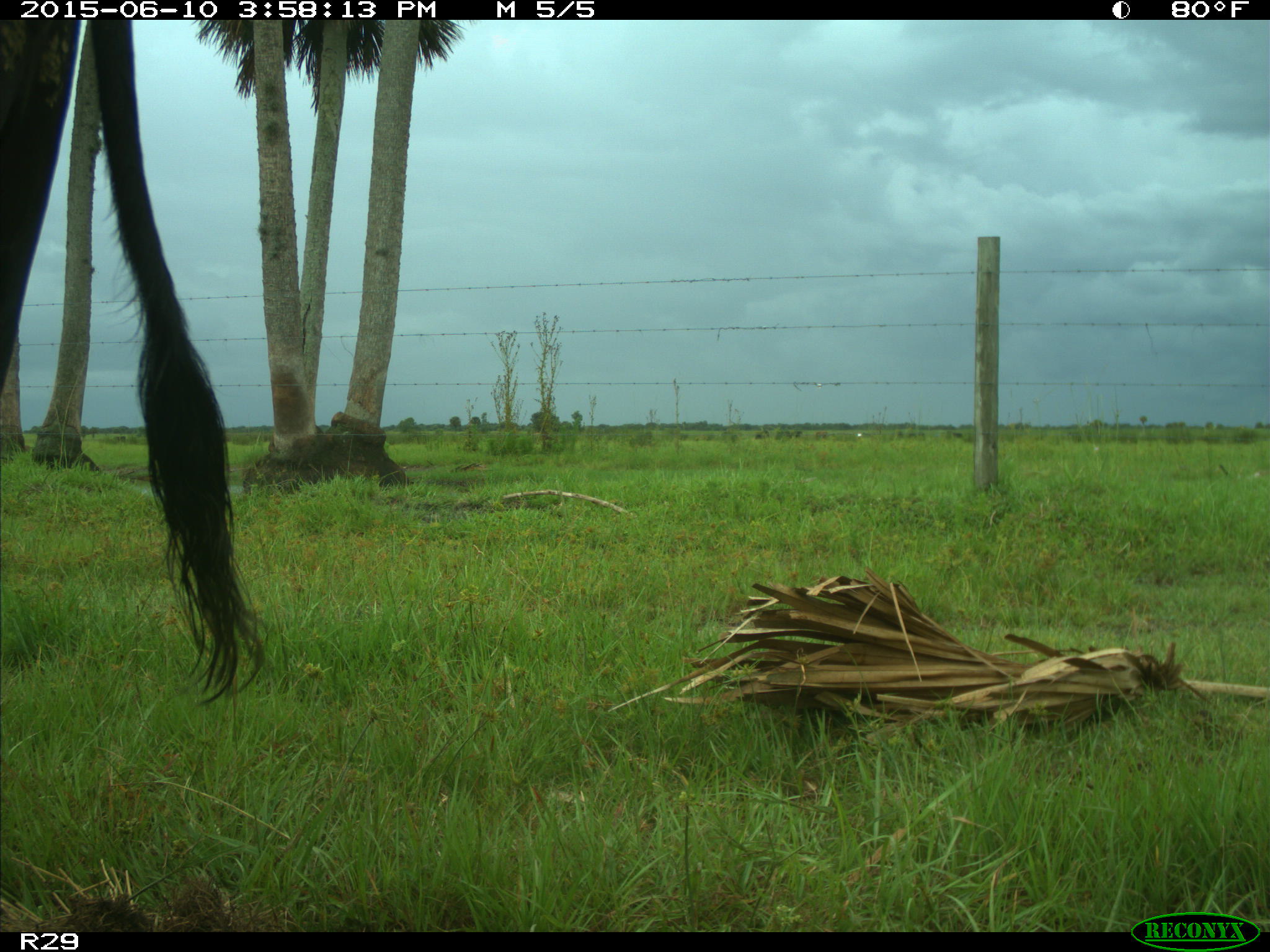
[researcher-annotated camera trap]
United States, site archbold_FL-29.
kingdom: Animalia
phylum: Chordata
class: Mammalia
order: Artiodactyla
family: Bovidae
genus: Bos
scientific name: Bos taurus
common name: domestic cow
Bos taurus (domestic cow).